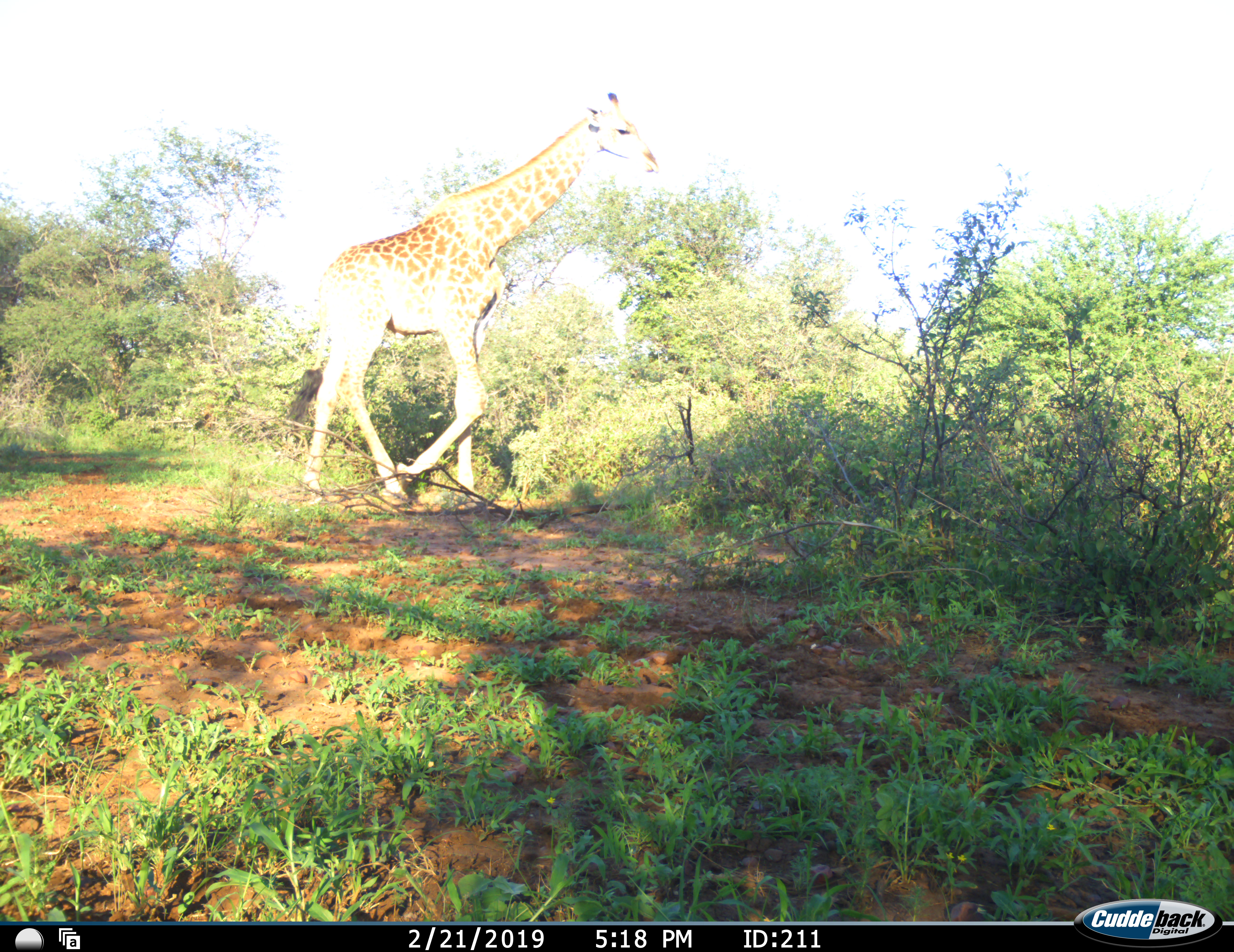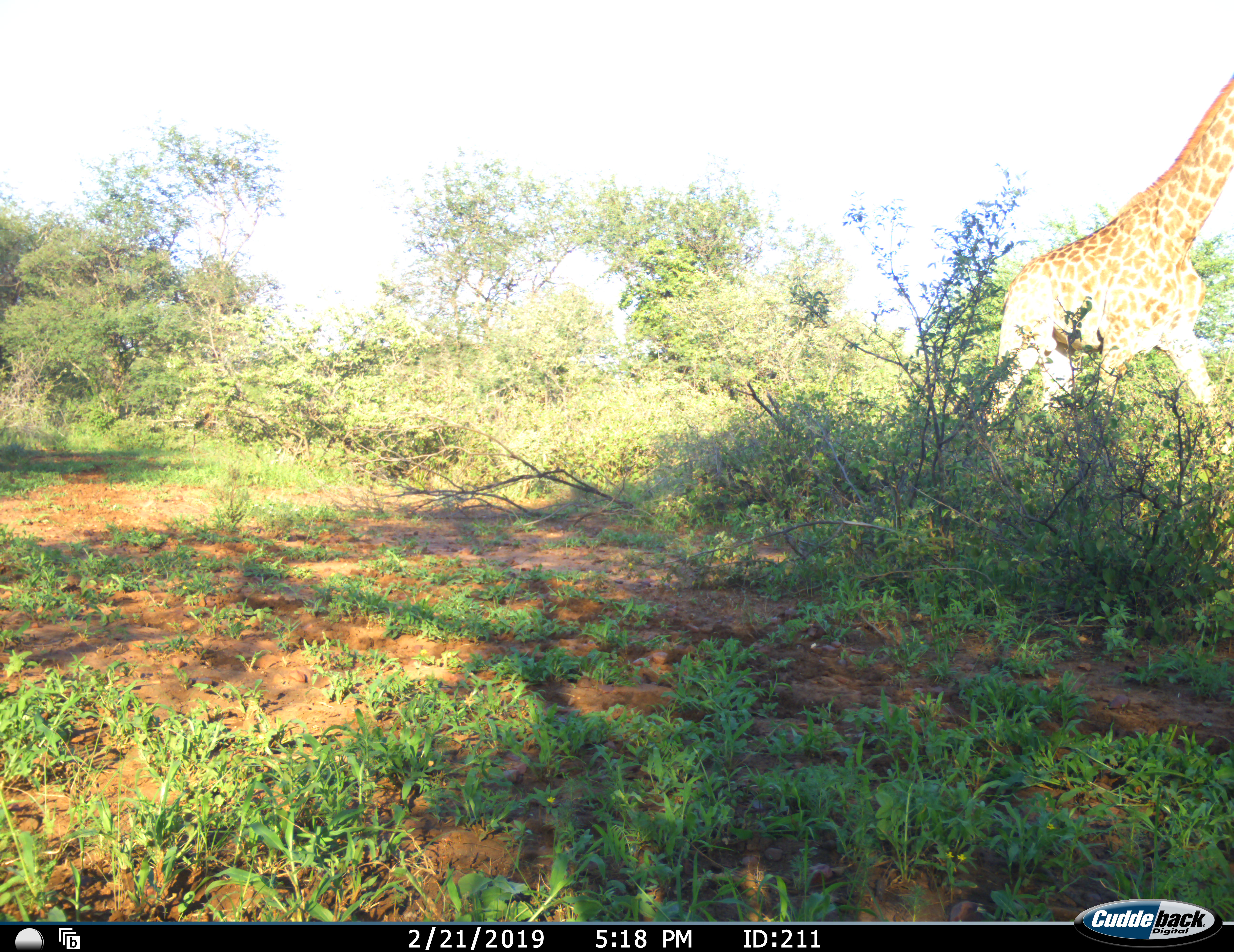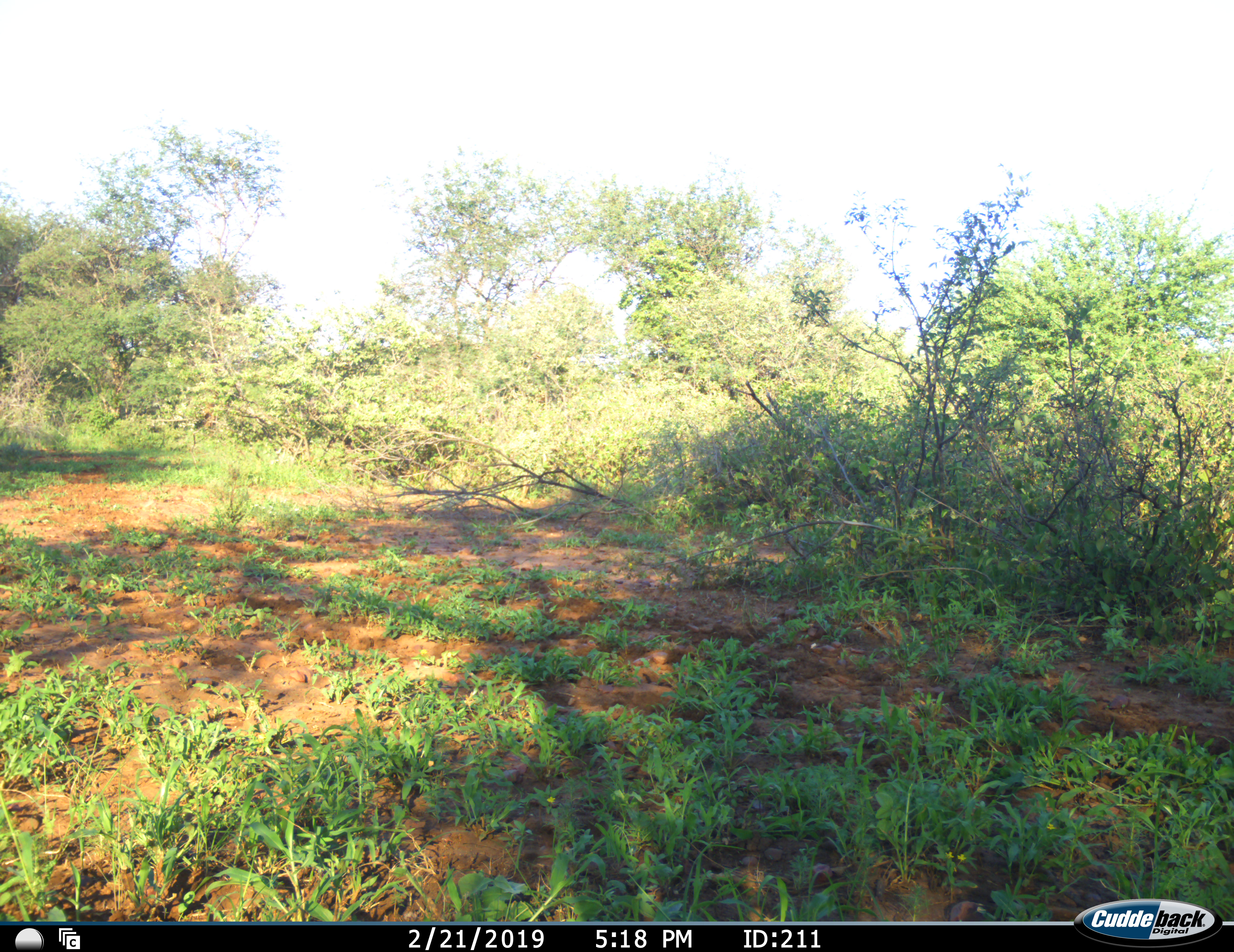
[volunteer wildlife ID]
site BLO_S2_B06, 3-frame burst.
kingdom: Animalia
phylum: Chordata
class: Mammalia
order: Artiodactyla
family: Giraffidae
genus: Giraffa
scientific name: Giraffa camelopardalis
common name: giraffe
Giraffe (Giraffa camelopardalis), count 1. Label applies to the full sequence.